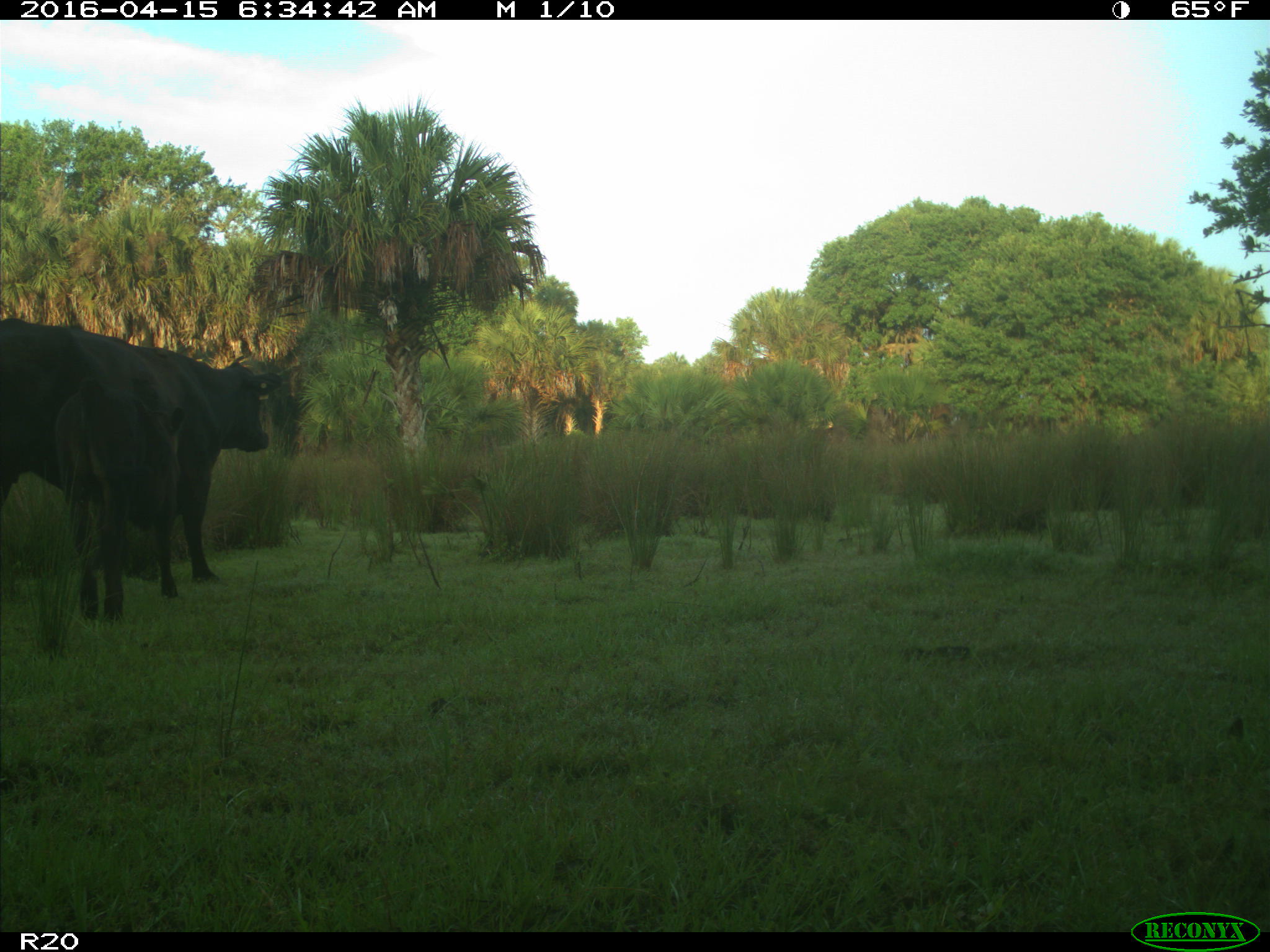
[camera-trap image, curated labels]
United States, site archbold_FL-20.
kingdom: Animalia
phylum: Chordata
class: Mammalia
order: Artiodactyla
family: Bovidae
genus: Bos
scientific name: Bos taurus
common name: domestic cow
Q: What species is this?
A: Bos taurus (domestic cow).